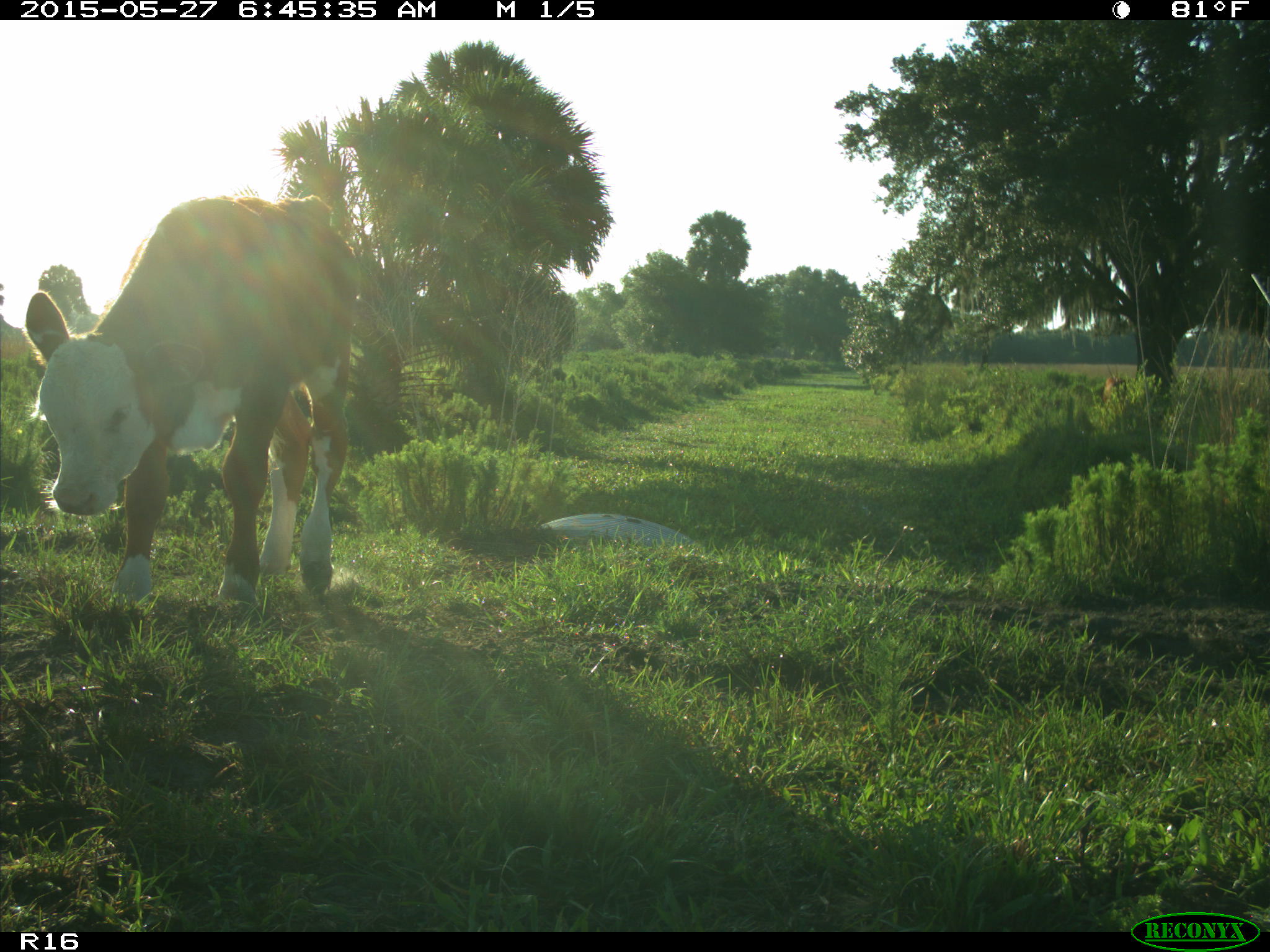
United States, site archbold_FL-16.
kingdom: Animalia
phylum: Chordata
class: Mammalia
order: Artiodactyla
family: Bovidae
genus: Bos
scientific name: Bos taurus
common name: domestic cow